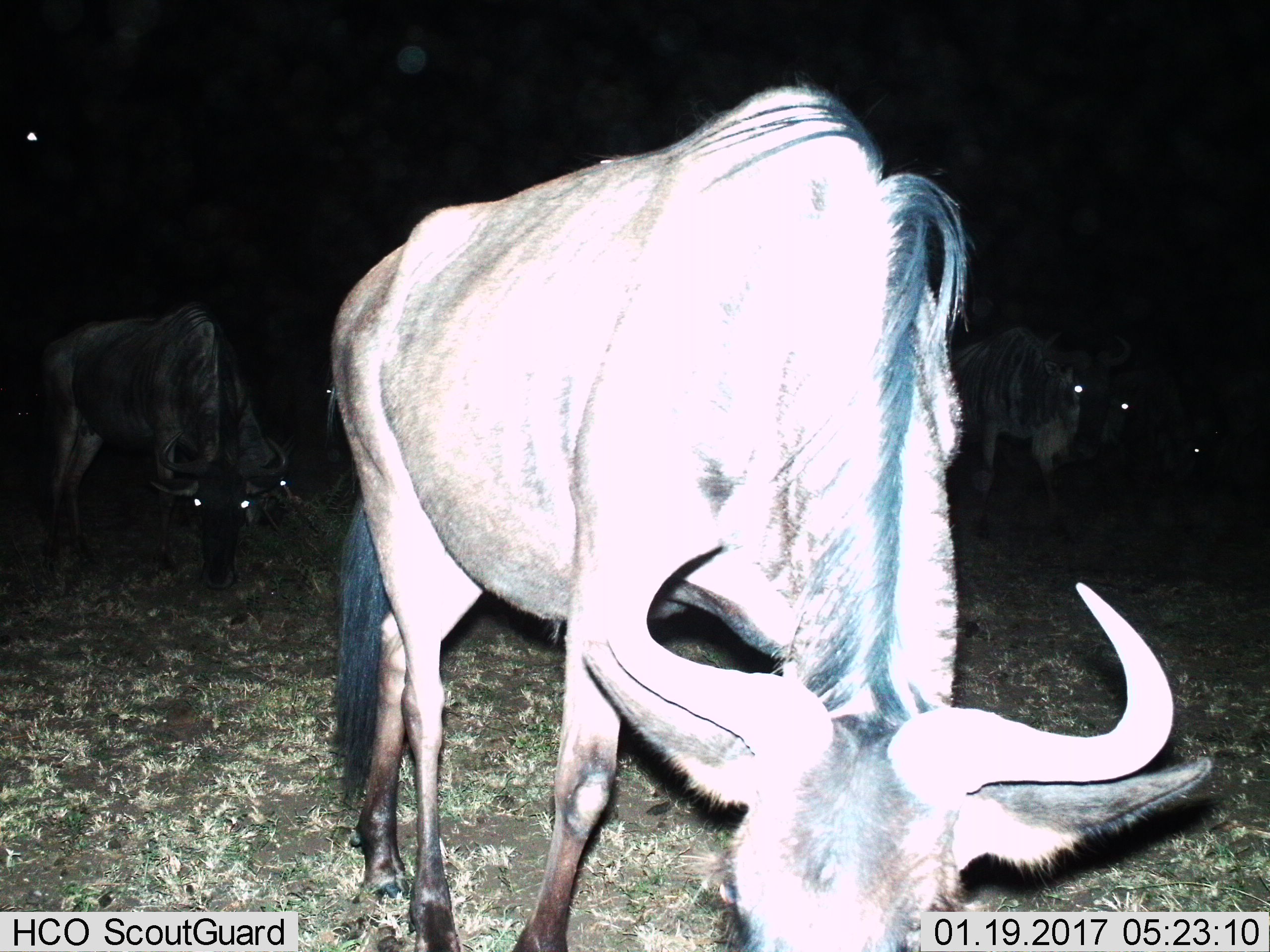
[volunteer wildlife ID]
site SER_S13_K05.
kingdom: Animalia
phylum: Chordata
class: Mammalia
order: Artiodactyla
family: Bovidae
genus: Connochaetes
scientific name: Connochaetes taurinus taurinus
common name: blue wildebeest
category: wildebeestblue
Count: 6.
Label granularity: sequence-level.